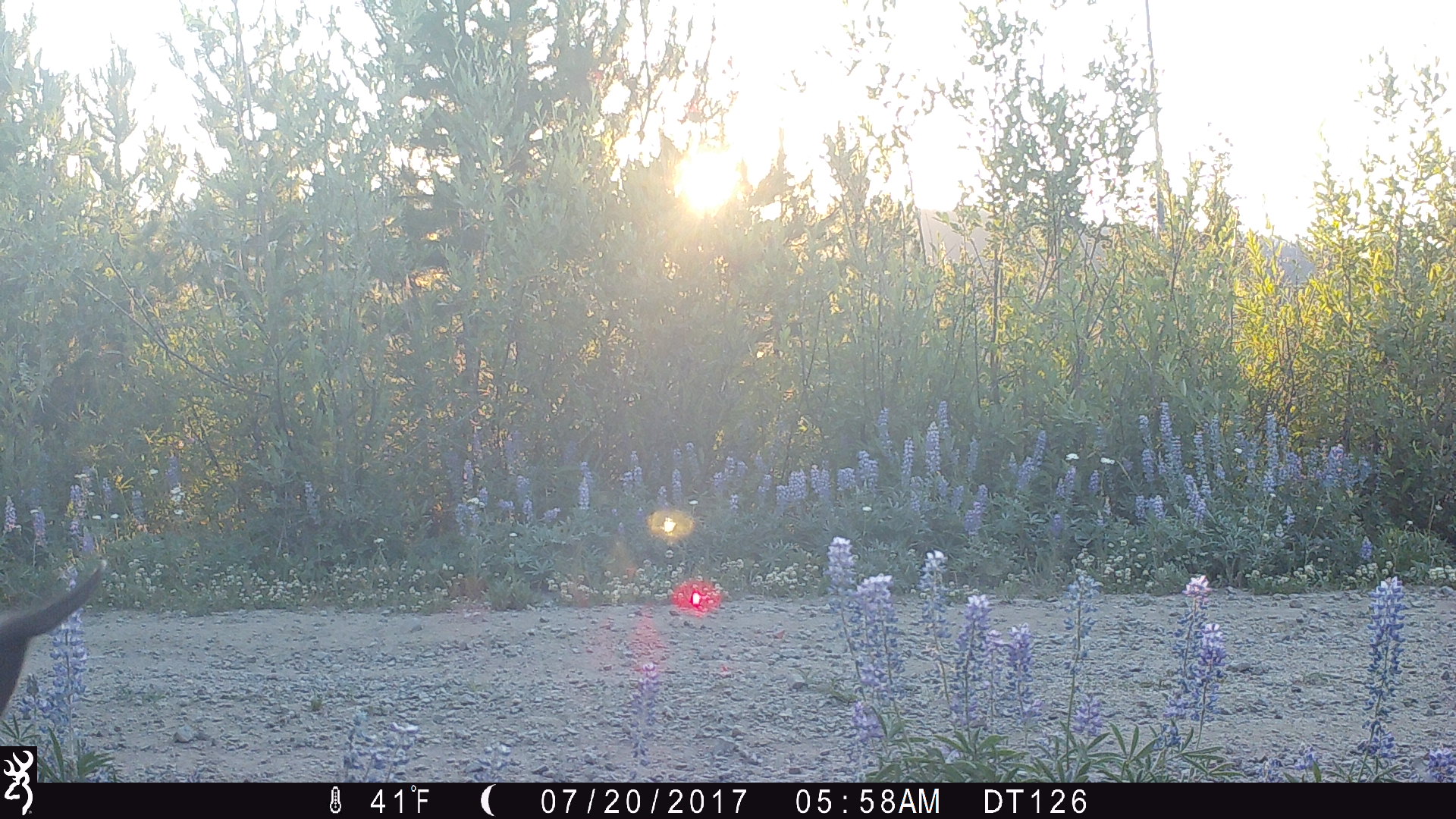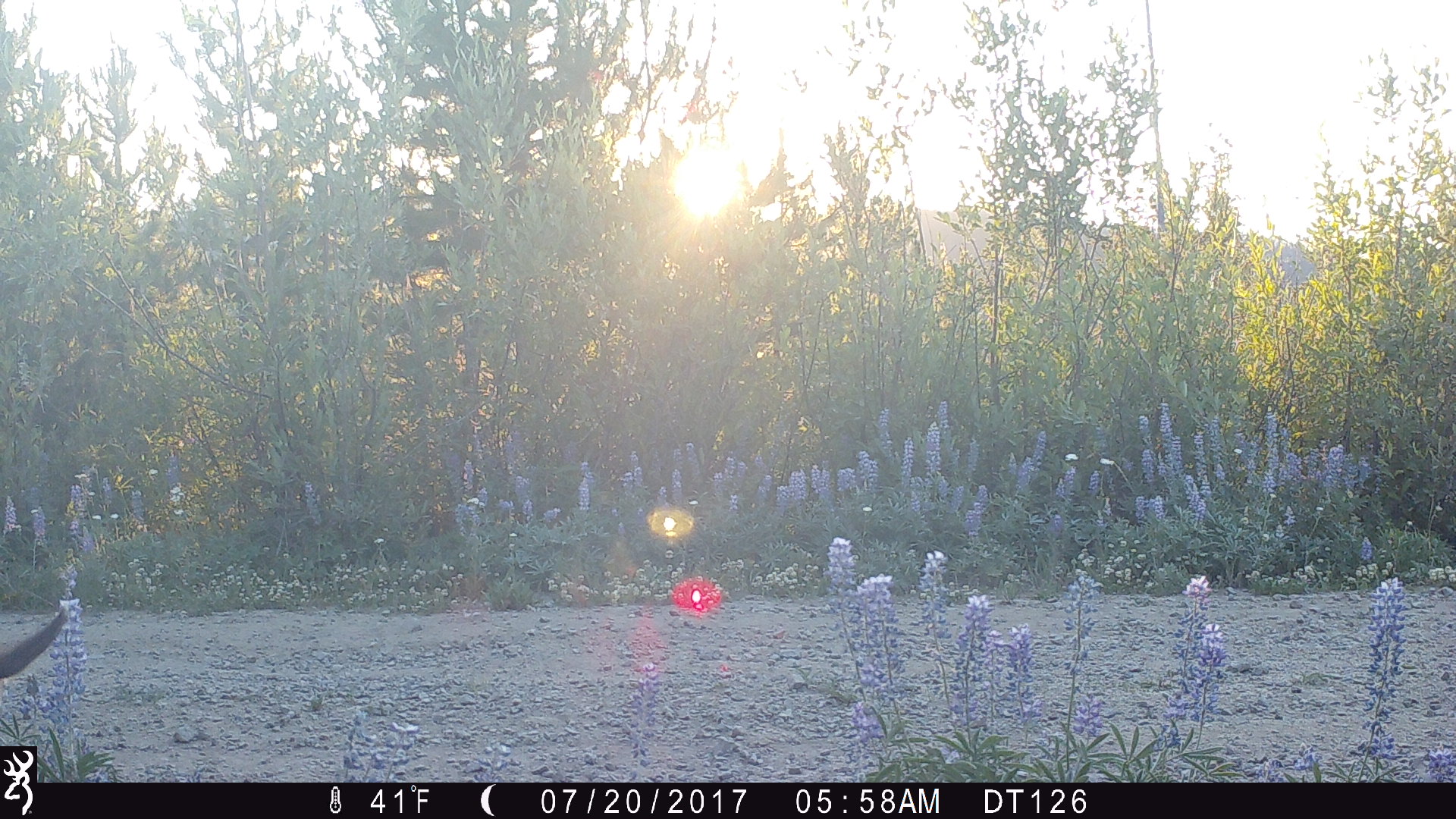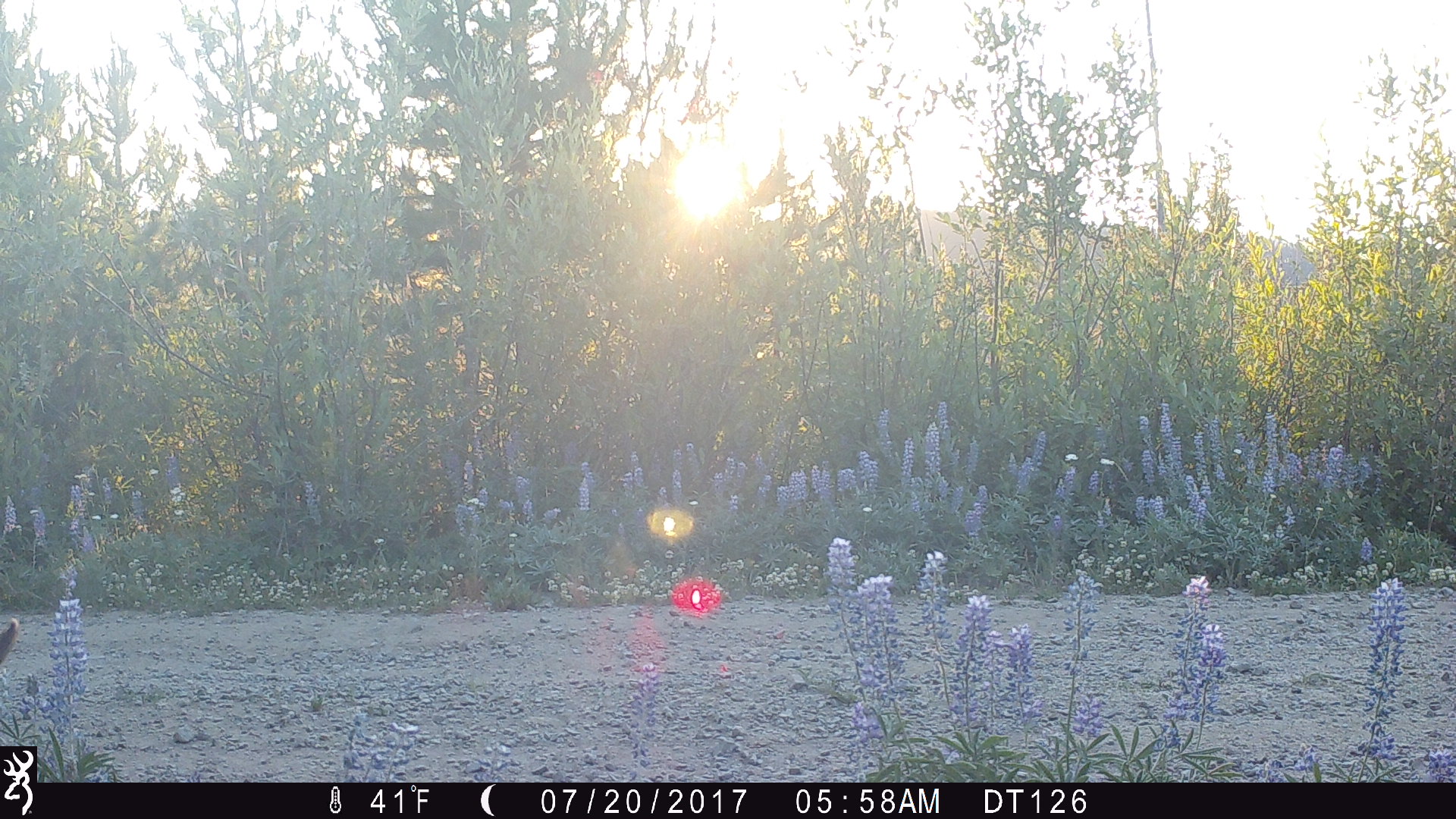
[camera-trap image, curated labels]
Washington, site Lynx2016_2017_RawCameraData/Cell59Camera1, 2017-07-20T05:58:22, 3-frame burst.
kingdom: Animalia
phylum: Chordata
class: Mammalia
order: Artiodactyla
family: Cervidae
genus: Odocoileus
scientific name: Odocoileus hemionus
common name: mule deer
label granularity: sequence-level